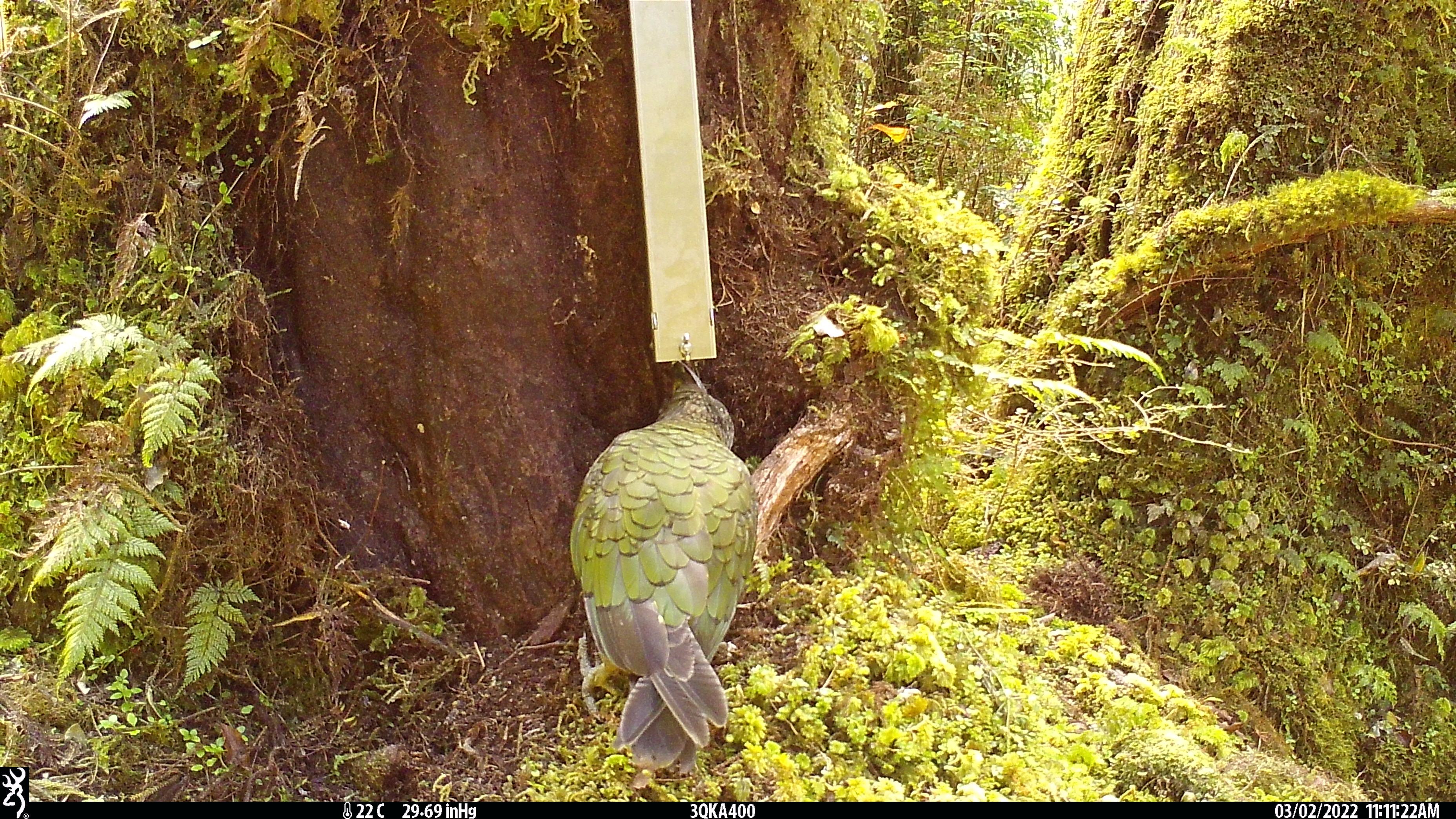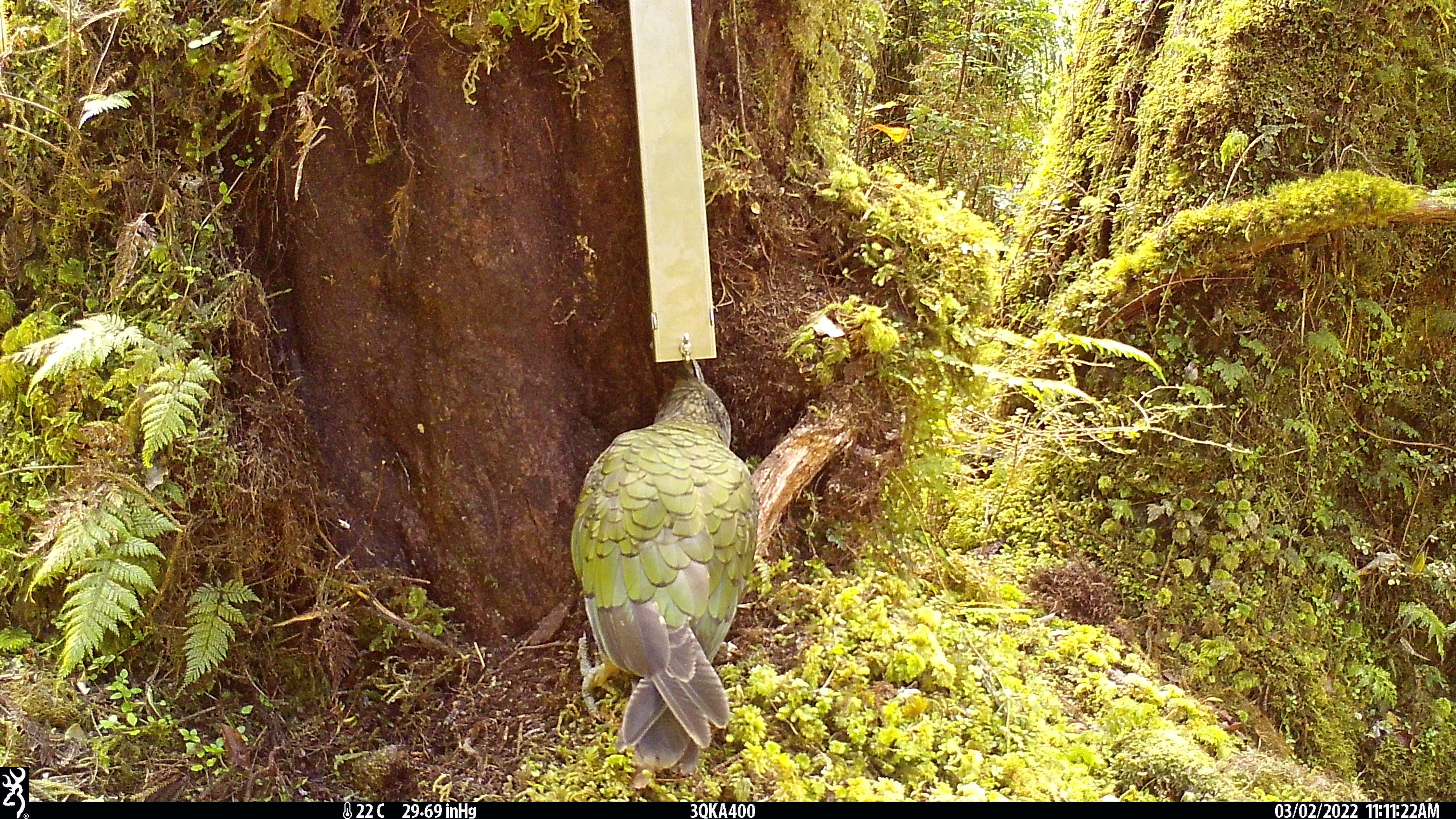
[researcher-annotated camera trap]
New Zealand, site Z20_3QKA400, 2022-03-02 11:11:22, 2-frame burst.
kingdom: Animalia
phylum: Chordata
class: Aves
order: Psittaciformes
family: Strigopidae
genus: Nestor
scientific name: Nestor notabilis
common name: kea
Kea (Nestor notabilis).